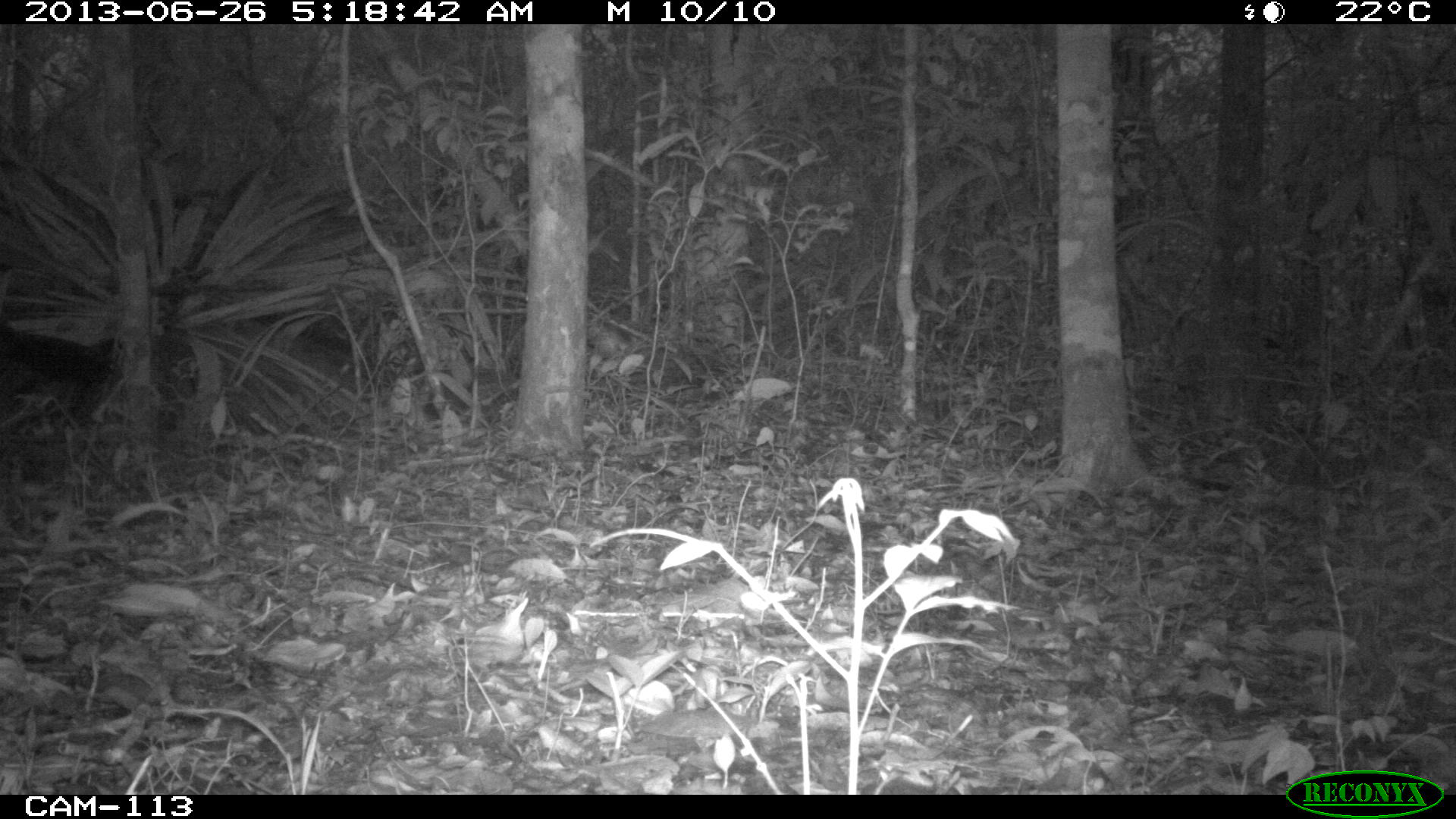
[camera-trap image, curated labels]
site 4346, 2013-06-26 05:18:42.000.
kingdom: Animalia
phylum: Chordata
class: Aves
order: Galliformes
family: Cracidae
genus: Crax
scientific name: Crax rubra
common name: great curassow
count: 2